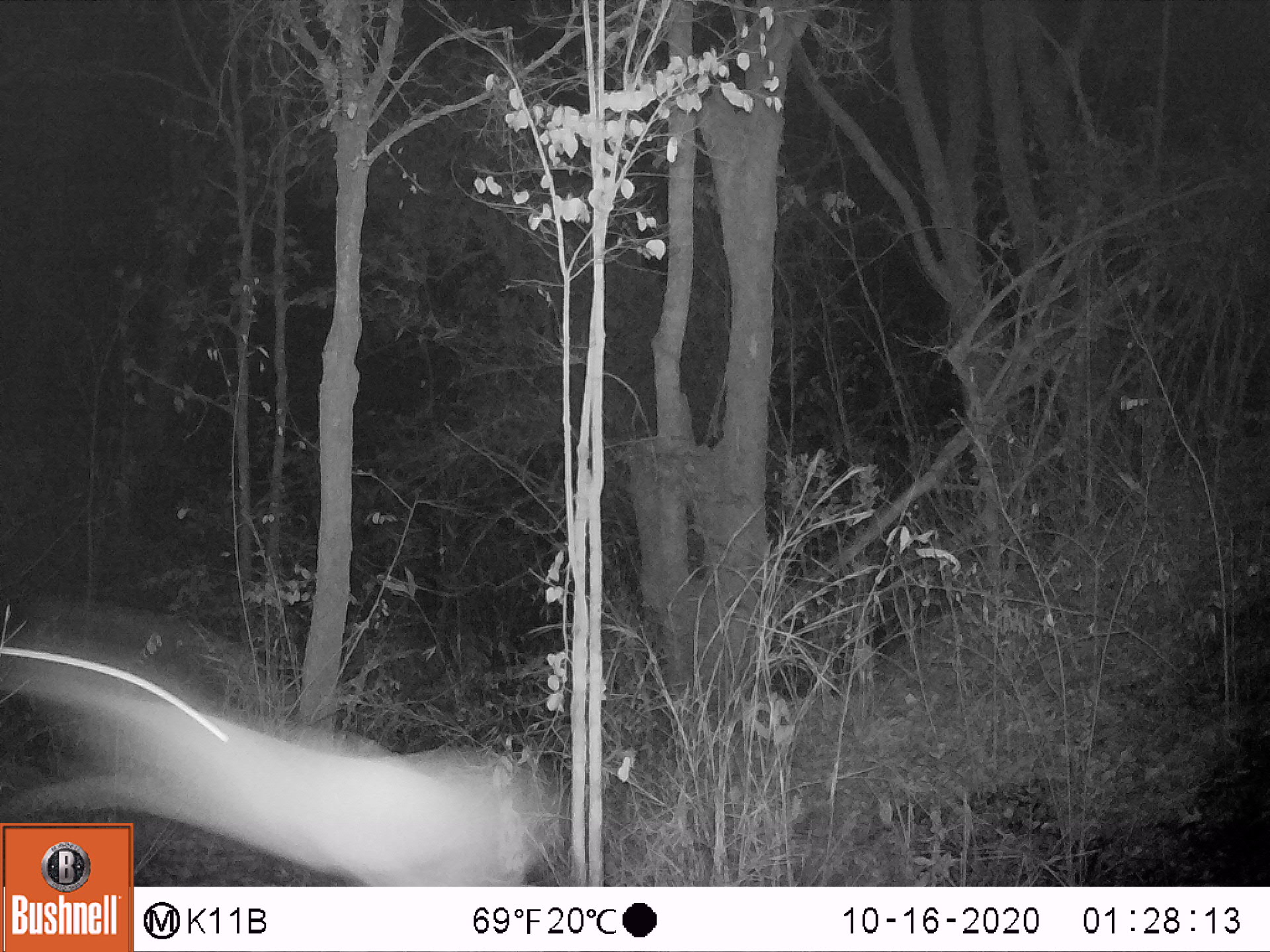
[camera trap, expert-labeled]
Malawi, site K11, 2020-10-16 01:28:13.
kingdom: Animalia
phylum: Chordata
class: Mammalia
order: Artiodactyla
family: Bovidae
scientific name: Antilopinae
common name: small antelope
Small antelope (Antilopinae), count 1.